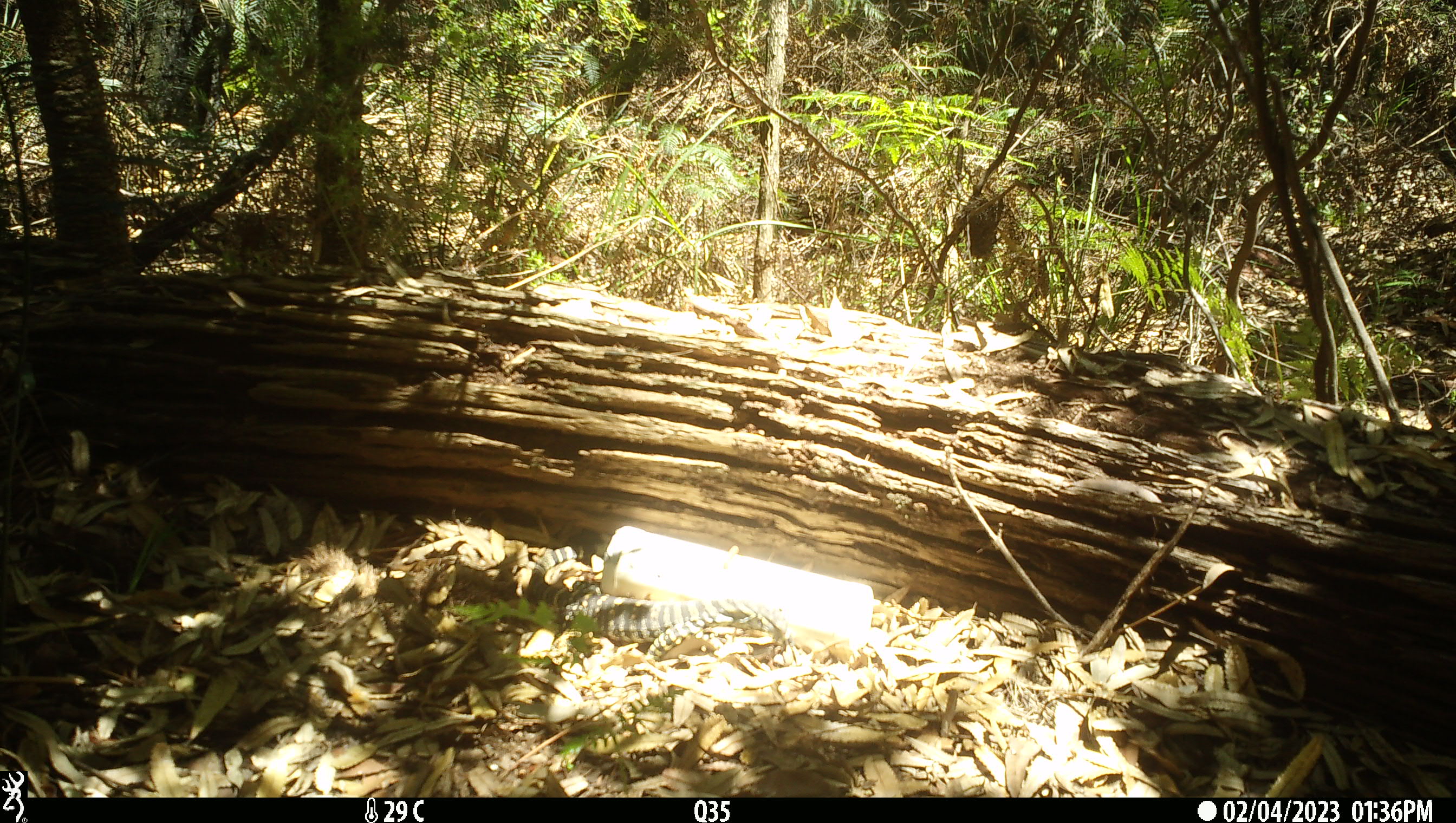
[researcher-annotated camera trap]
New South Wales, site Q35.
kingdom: Animalia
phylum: Chordata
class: Reptilia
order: Squamata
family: Varanidae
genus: Varanus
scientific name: Varanus varius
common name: lace monitor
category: goanna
Goanna (lace monitor) (Varanus varius).